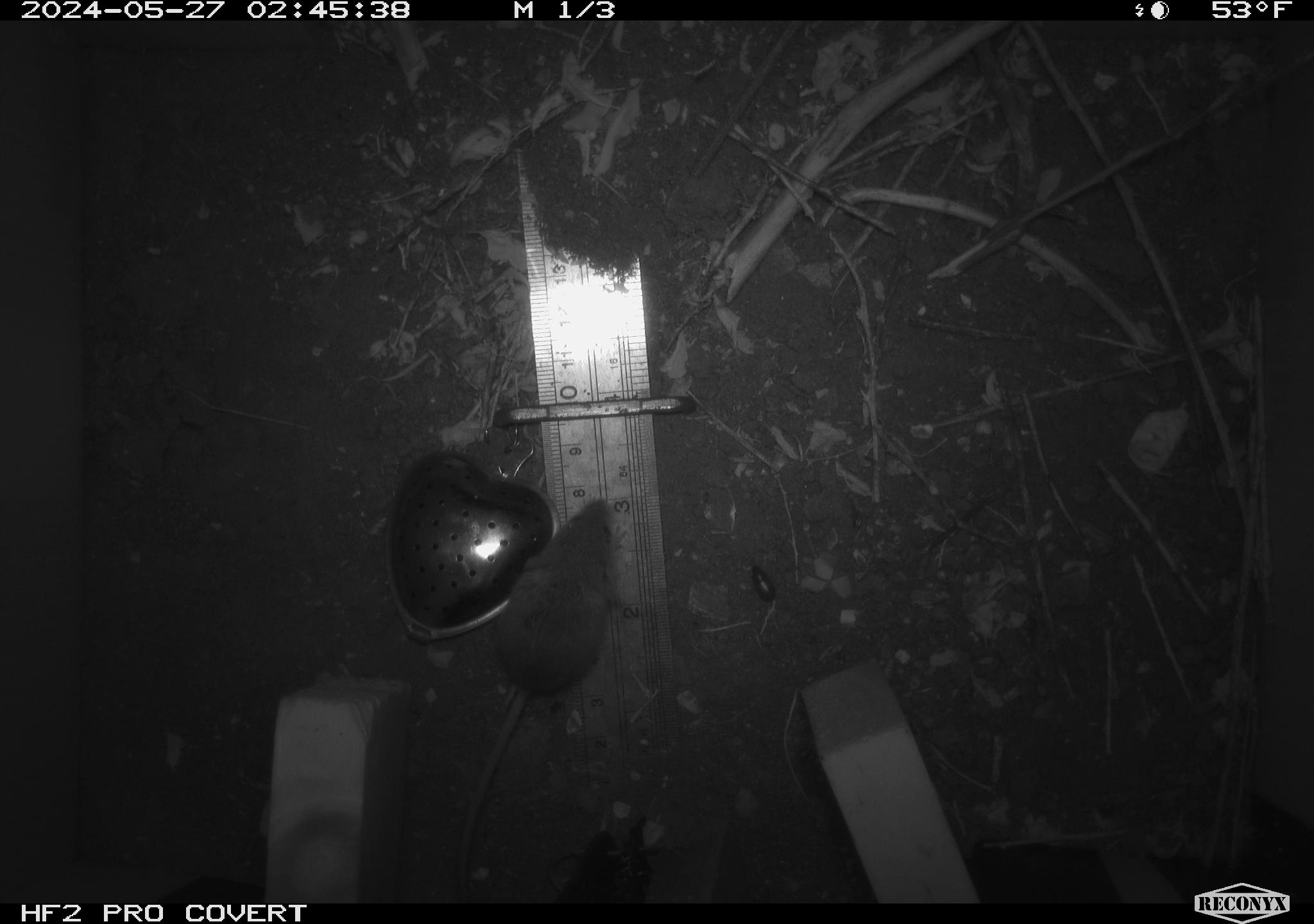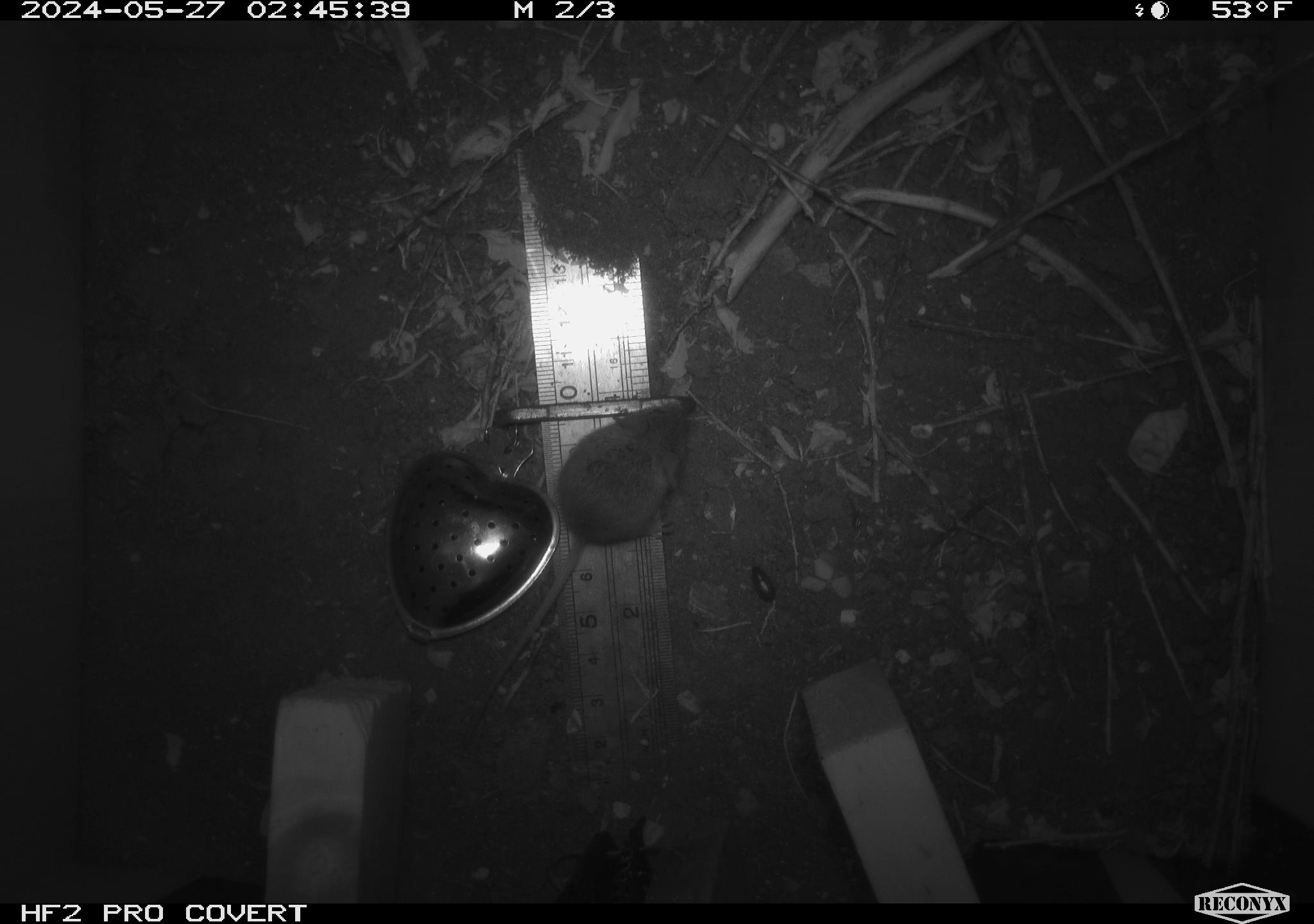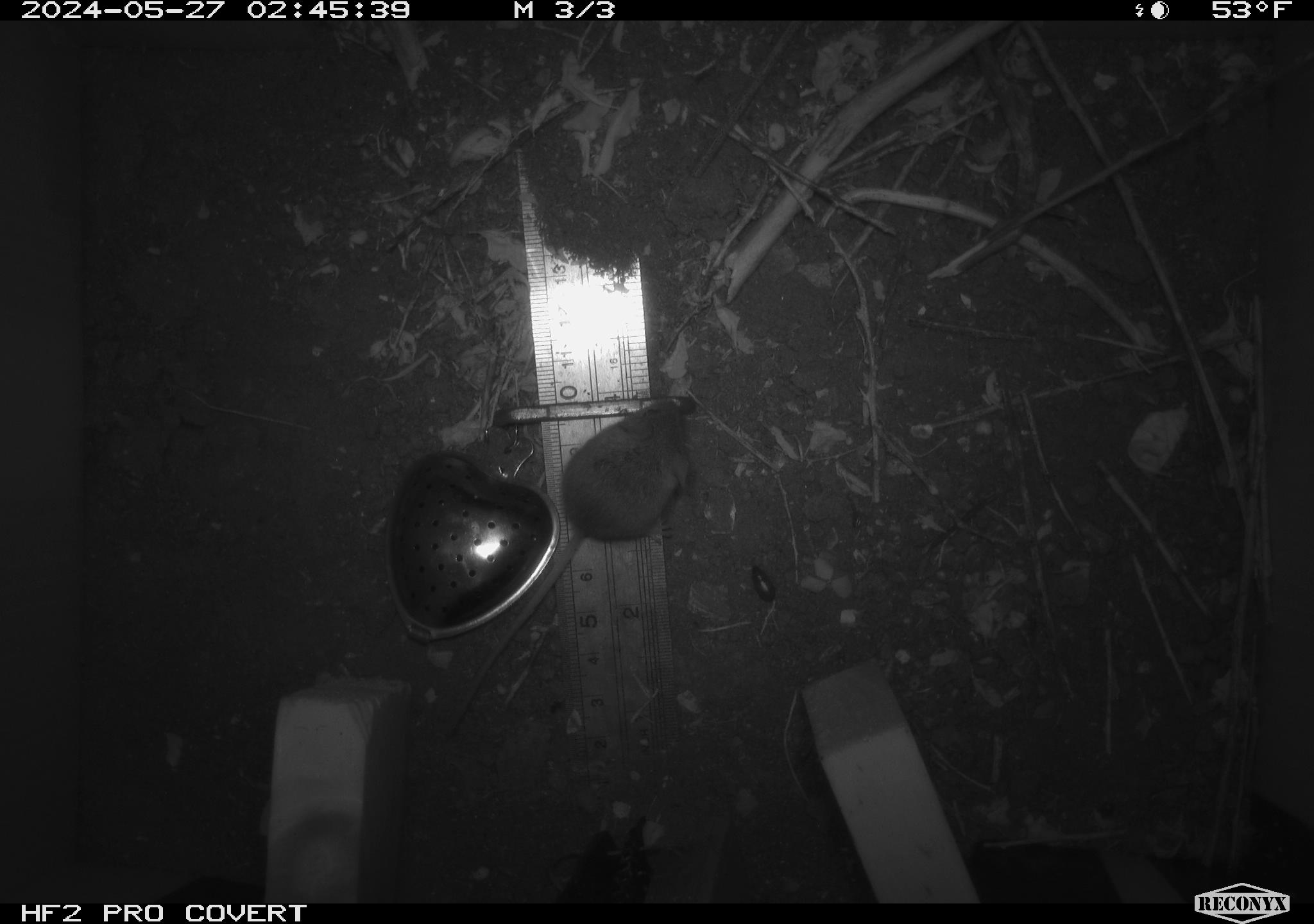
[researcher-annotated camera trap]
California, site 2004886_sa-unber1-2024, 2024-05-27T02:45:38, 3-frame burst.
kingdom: Animalia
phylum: Chordata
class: Mammalia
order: Rodentia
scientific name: Rodentia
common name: mouse species